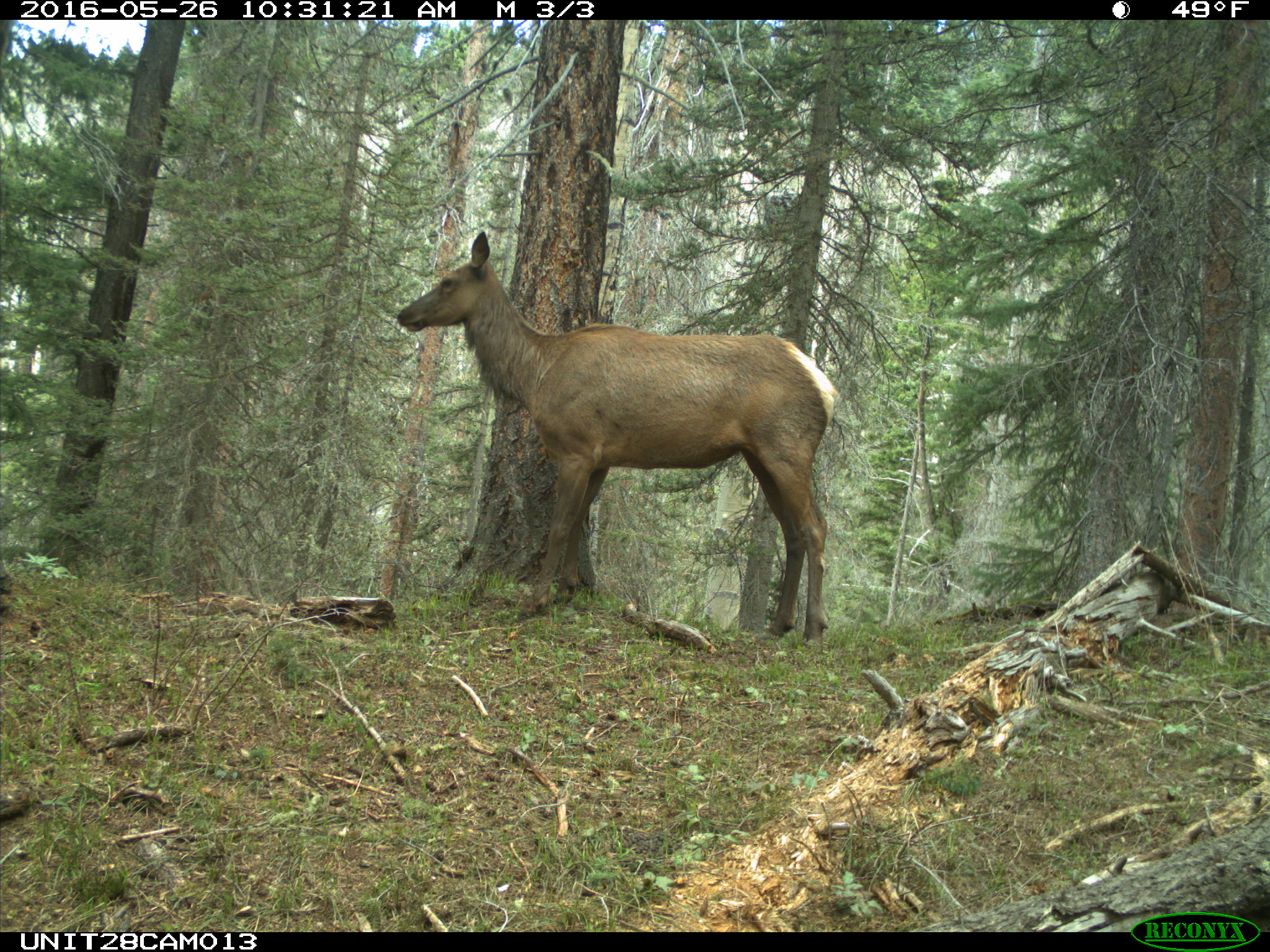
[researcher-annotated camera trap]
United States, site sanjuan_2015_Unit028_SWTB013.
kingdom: Animalia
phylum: Chordata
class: Mammalia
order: Artiodactyla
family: Cervidae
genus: Cervus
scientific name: Cervus elaphus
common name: red deer